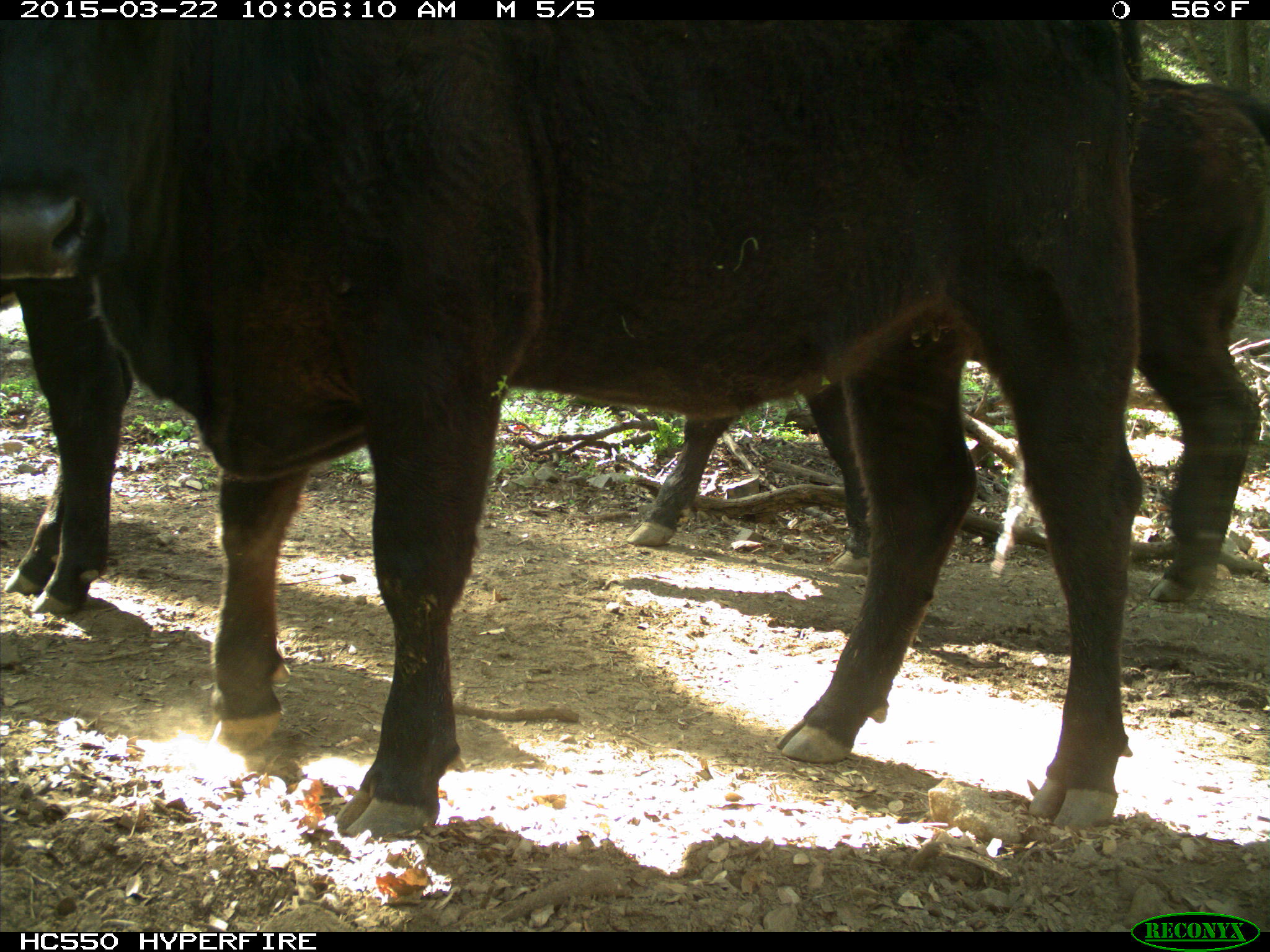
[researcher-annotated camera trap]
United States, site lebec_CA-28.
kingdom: Animalia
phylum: Chordata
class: Mammalia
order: Artiodactyla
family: Bovidae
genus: Bos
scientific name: Bos taurus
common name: domestic cow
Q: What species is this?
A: Bos taurus (domestic cow).